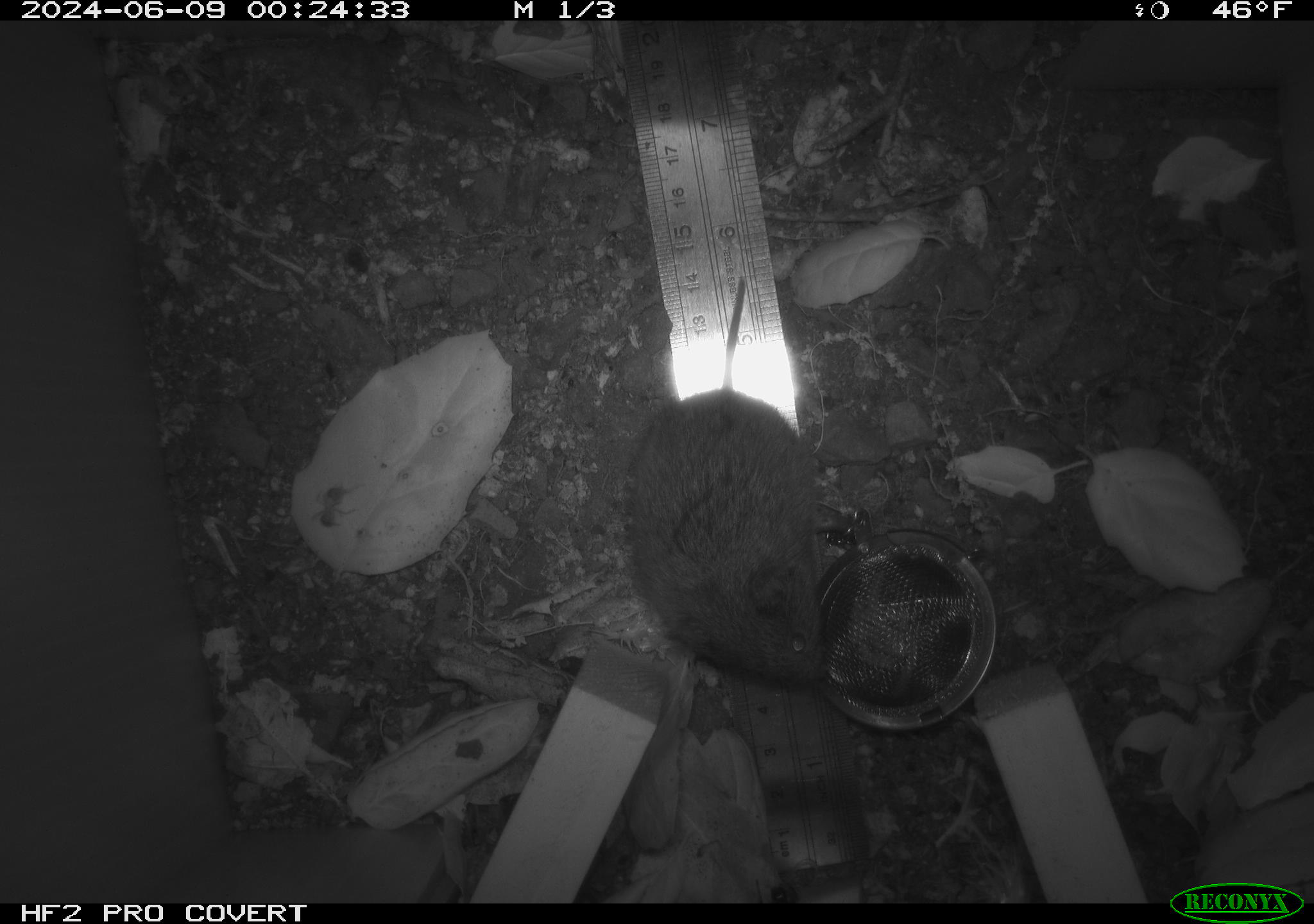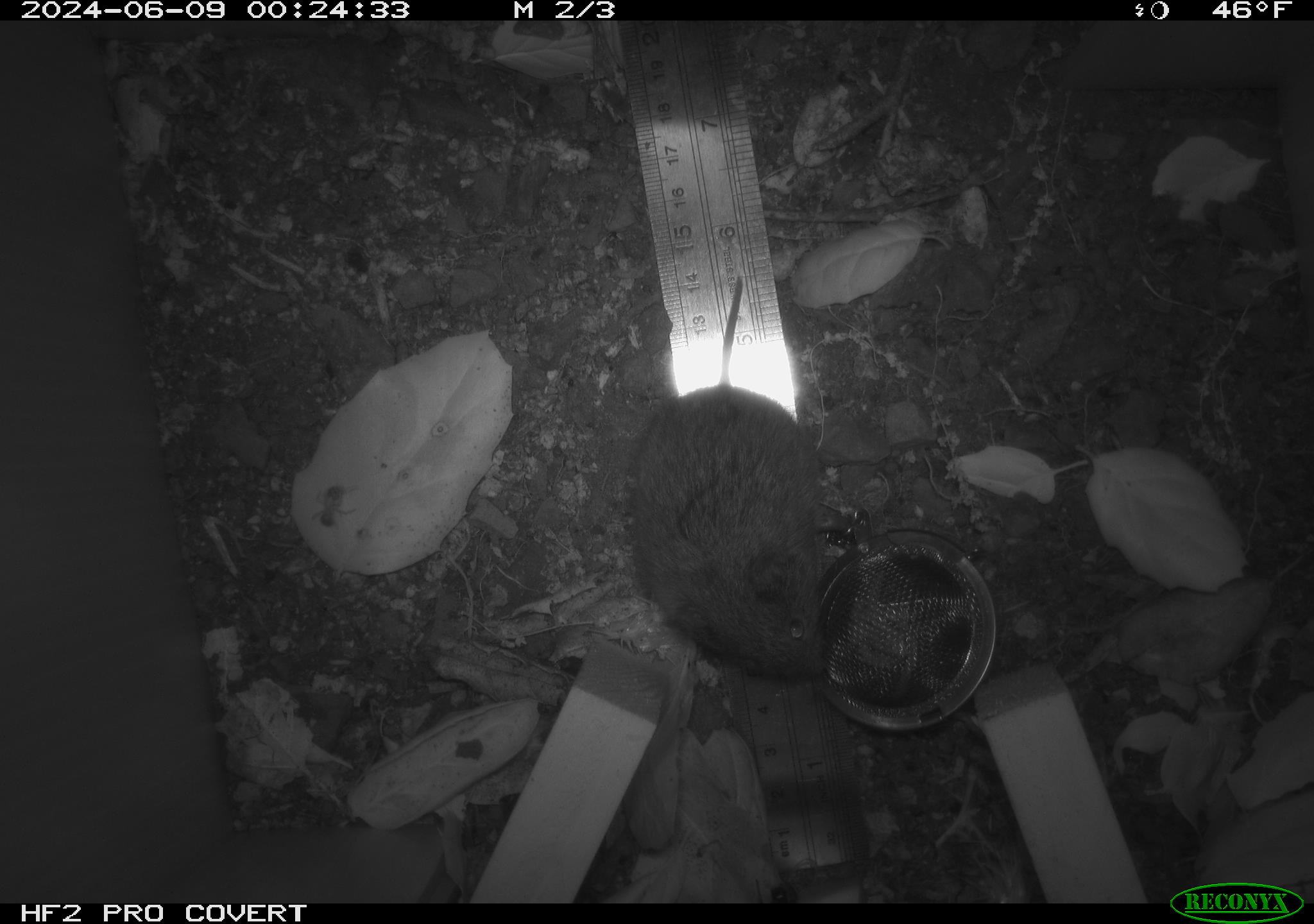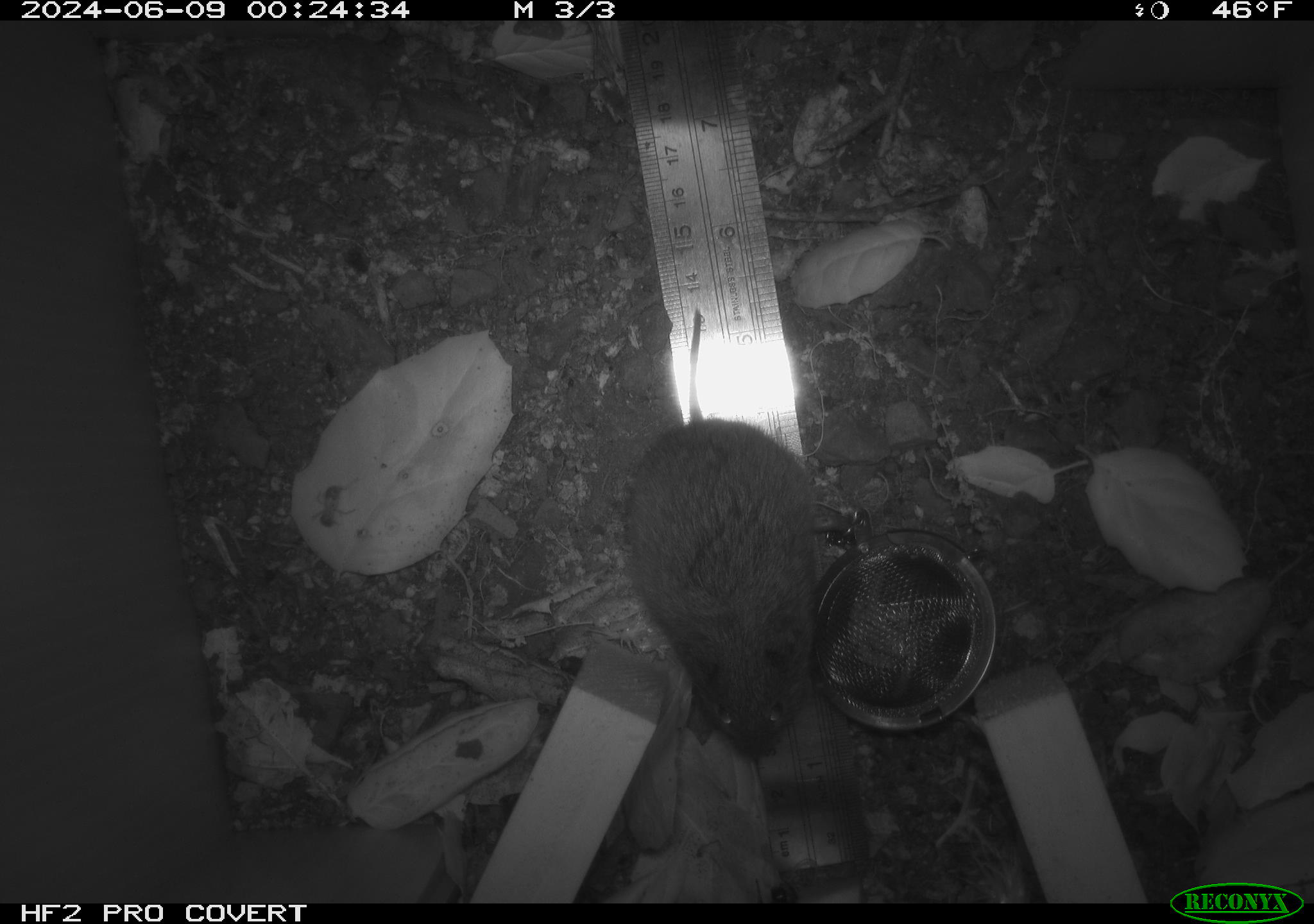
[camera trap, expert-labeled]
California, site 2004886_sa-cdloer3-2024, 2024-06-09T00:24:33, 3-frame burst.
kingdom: Animalia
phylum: Chordata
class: Mammalia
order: Rodentia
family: Cricetidae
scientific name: Arvicolinae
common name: voles, lemmings, and muskrats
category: arvicolinae subfamily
Arvicolinae subfamily (voles, lemmings, and muskrats) (Arvicolinae).